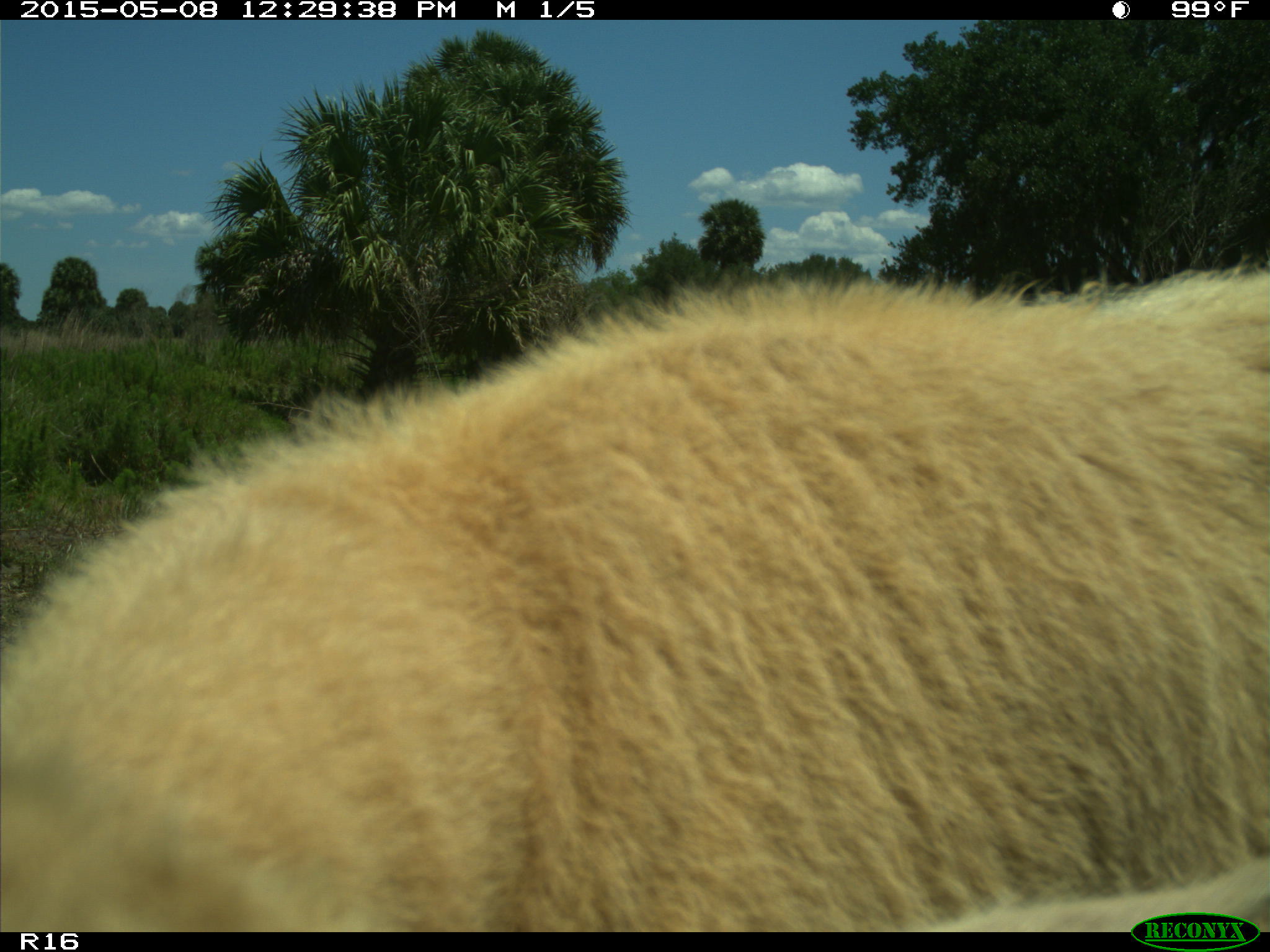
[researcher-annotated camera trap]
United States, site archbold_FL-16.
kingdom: Animalia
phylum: Chordata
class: Mammalia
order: Artiodactyla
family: Bovidae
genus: Bos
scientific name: Bos taurus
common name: domestic cow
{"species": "Bos taurus (domestic cow)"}